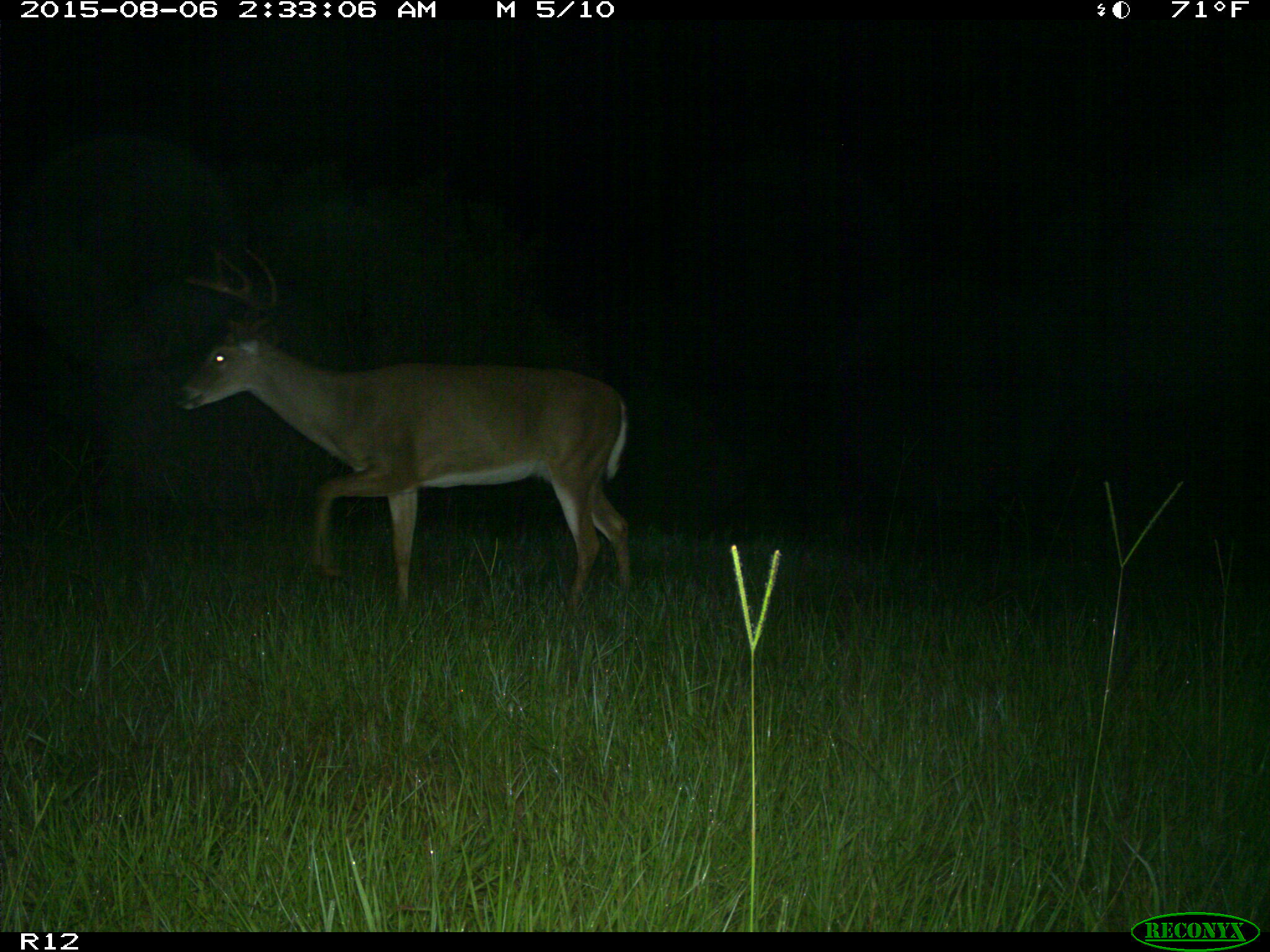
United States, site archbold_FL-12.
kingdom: Animalia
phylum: Chordata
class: Mammalia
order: Artiodactyla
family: Cervidae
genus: Odocoileus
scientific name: Odocoileus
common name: deer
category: unidentified deer